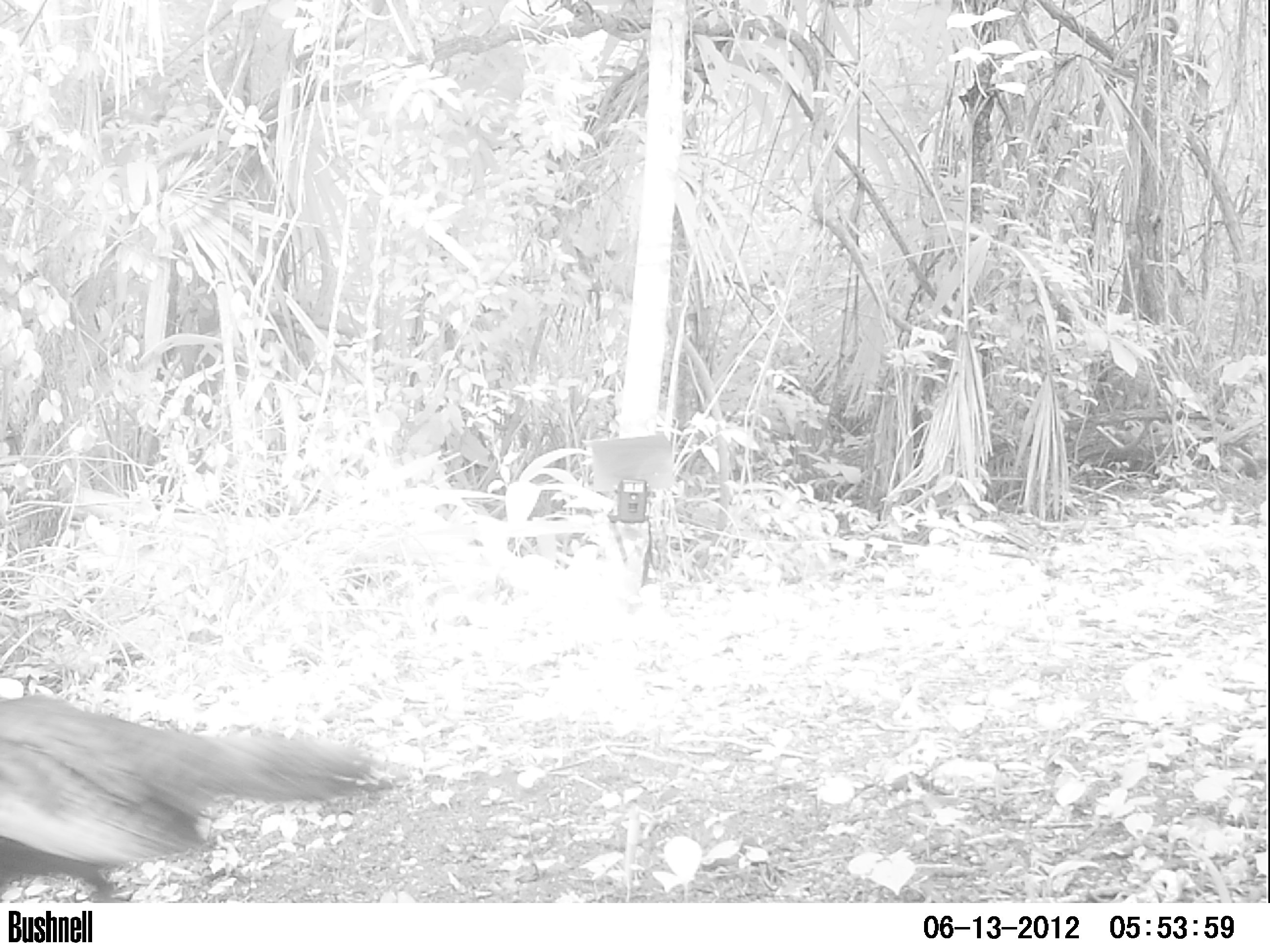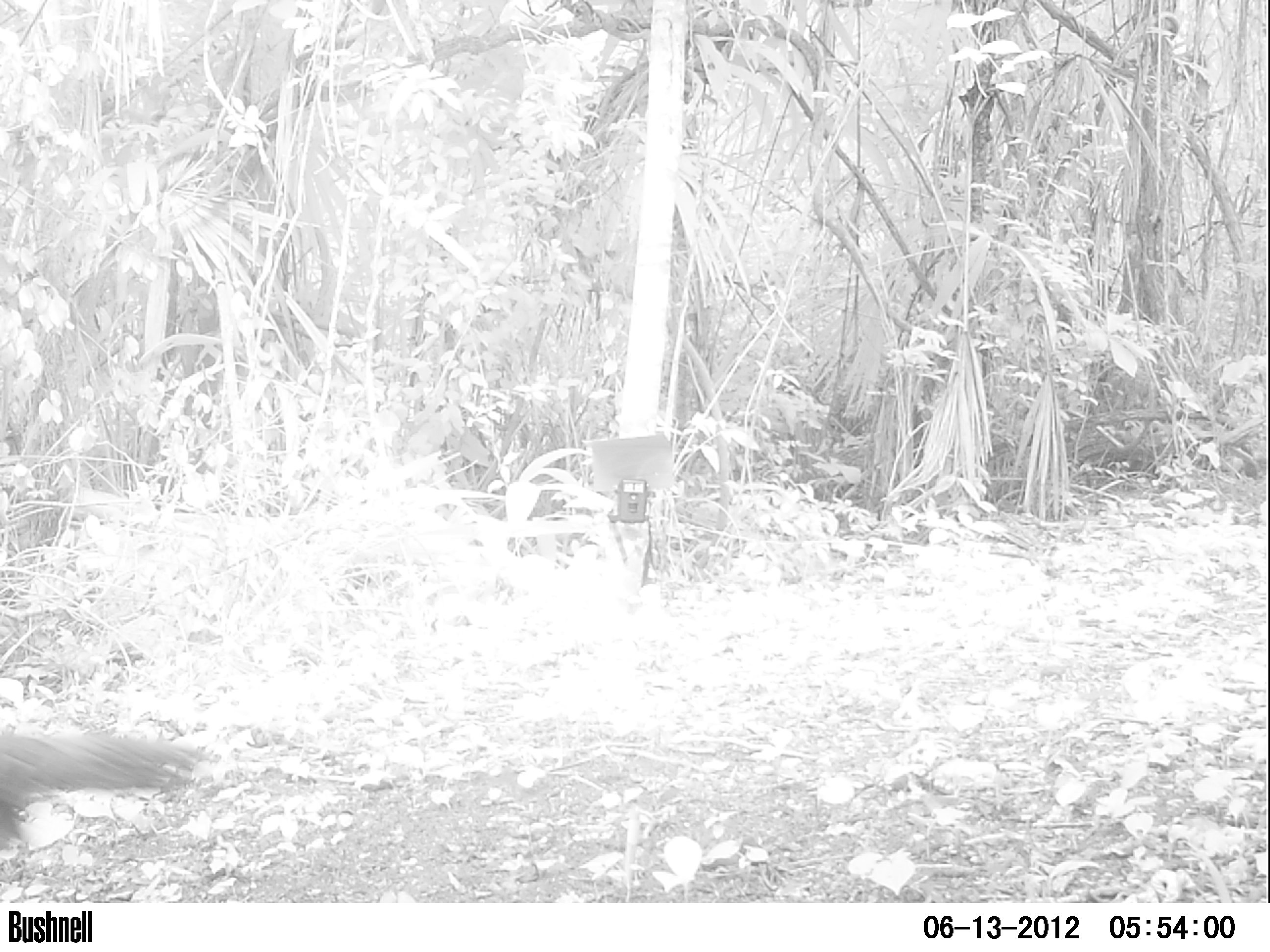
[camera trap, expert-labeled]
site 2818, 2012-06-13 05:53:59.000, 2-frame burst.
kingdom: Animalia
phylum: Chordata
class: Aves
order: Galliformes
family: Phasianidae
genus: Meleagris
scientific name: Meleagris ocellata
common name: ocellated turkey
Meleagris ocellata (ocellated turkey), count 1, age adult.